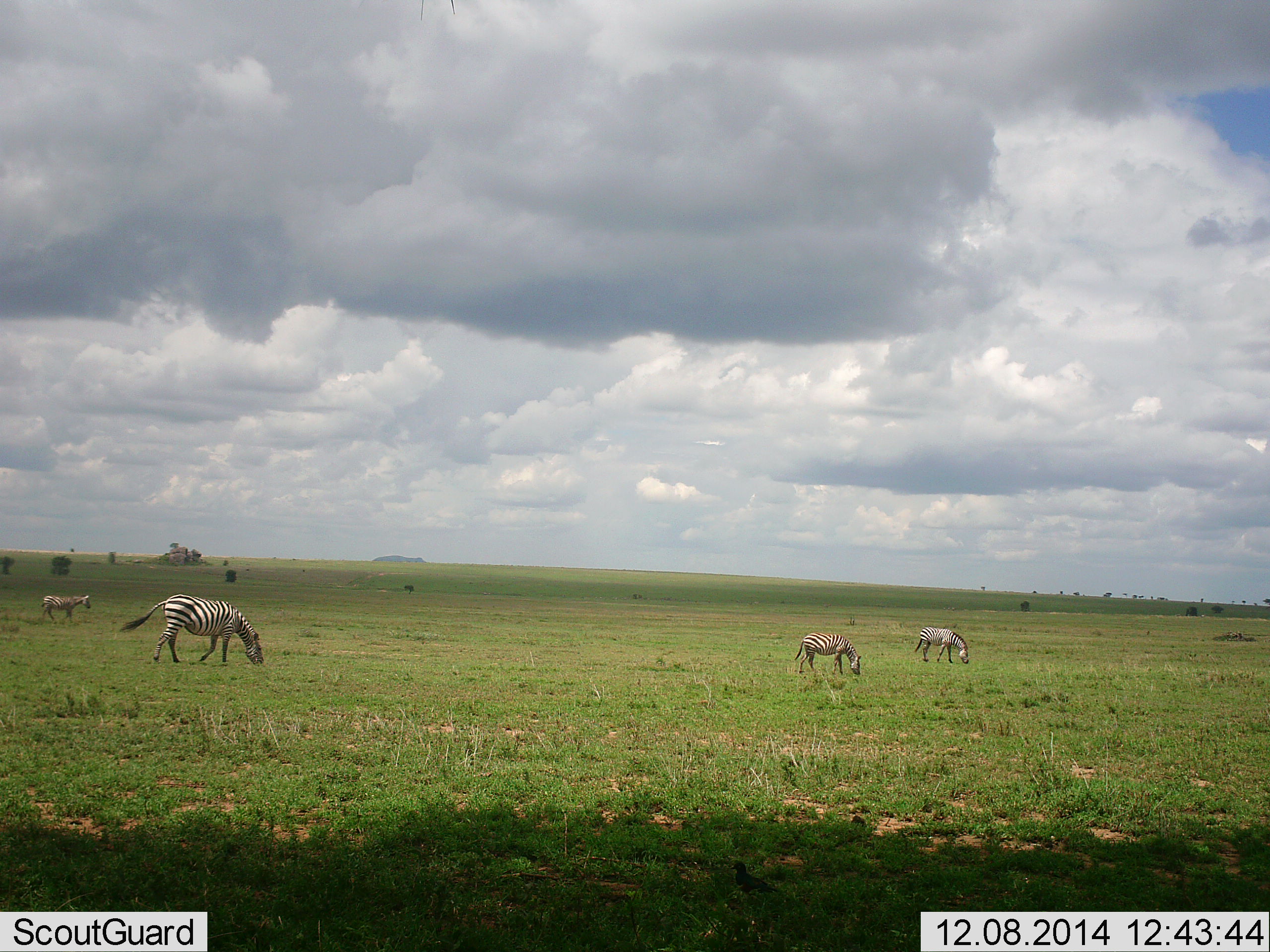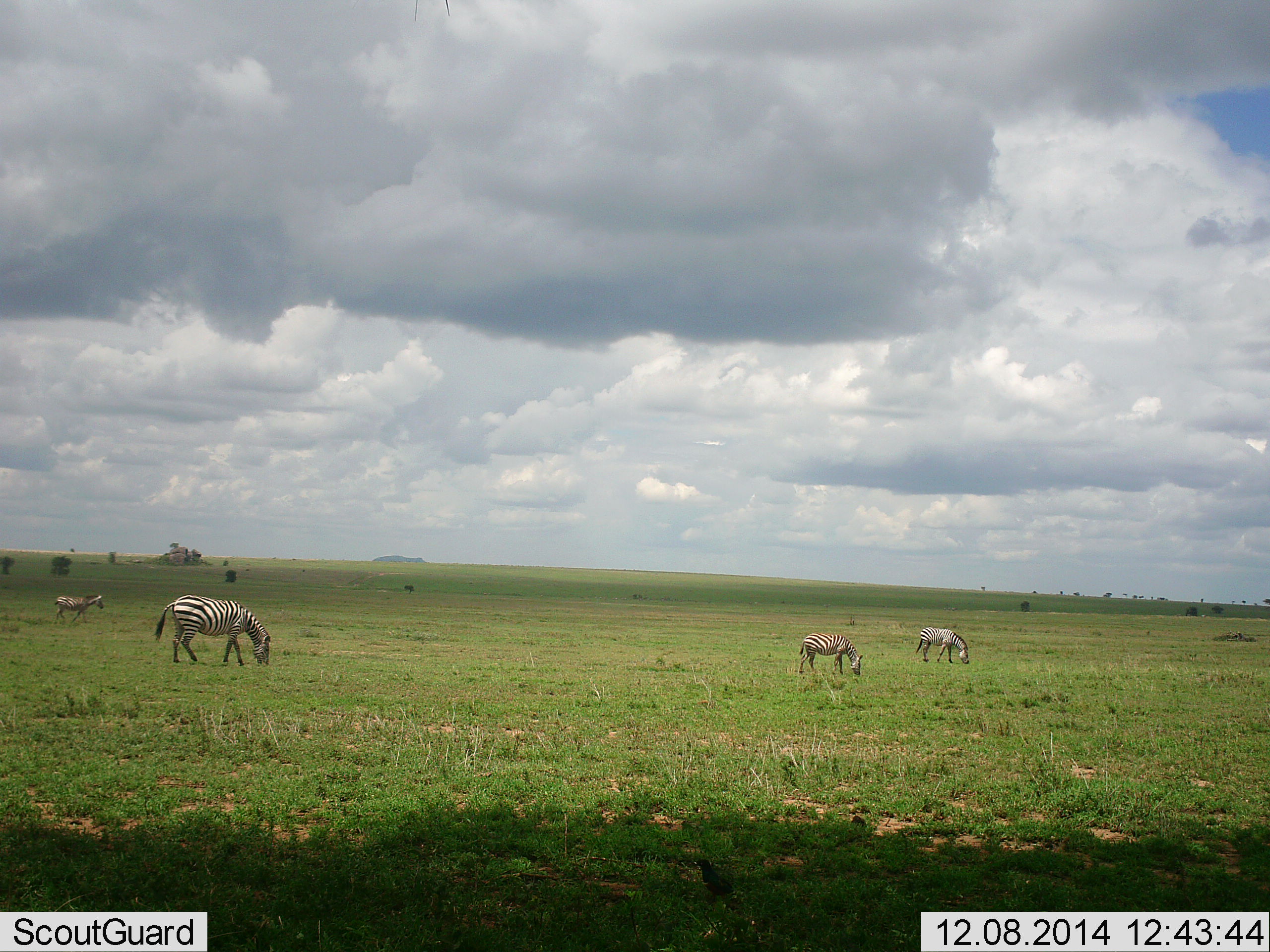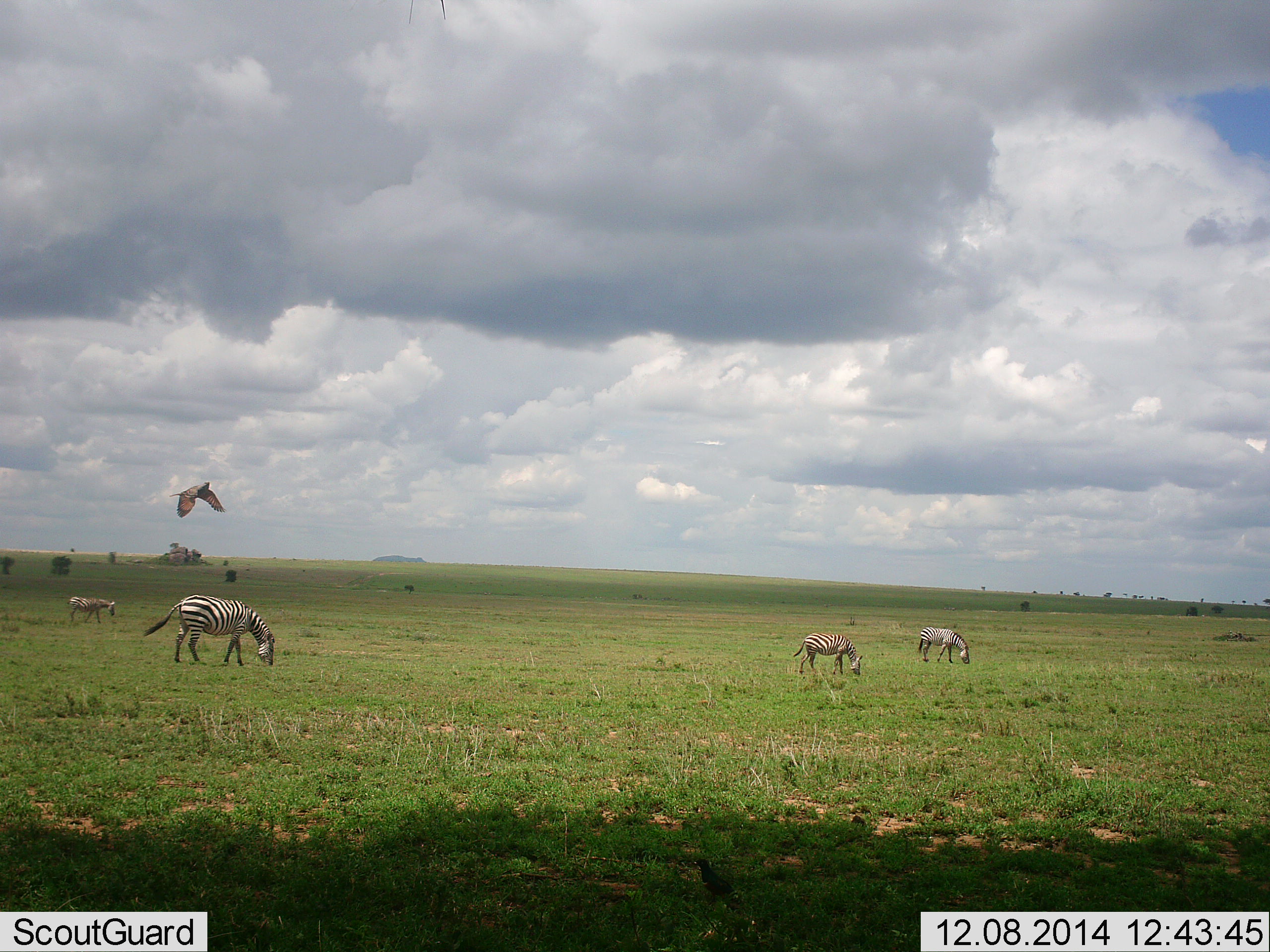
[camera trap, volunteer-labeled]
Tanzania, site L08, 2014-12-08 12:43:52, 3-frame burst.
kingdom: Animalia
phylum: Chordata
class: Aves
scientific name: Aves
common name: bird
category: otherbird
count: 1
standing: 30%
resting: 0%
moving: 100%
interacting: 10%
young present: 0%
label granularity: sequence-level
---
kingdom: Animalia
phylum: Chordata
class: Mammalia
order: Perissodactyla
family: Equidae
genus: Equus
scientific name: Equus quagga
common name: plains zebra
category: zebra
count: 4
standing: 53%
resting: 0%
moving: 47%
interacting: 0%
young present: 20%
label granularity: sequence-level